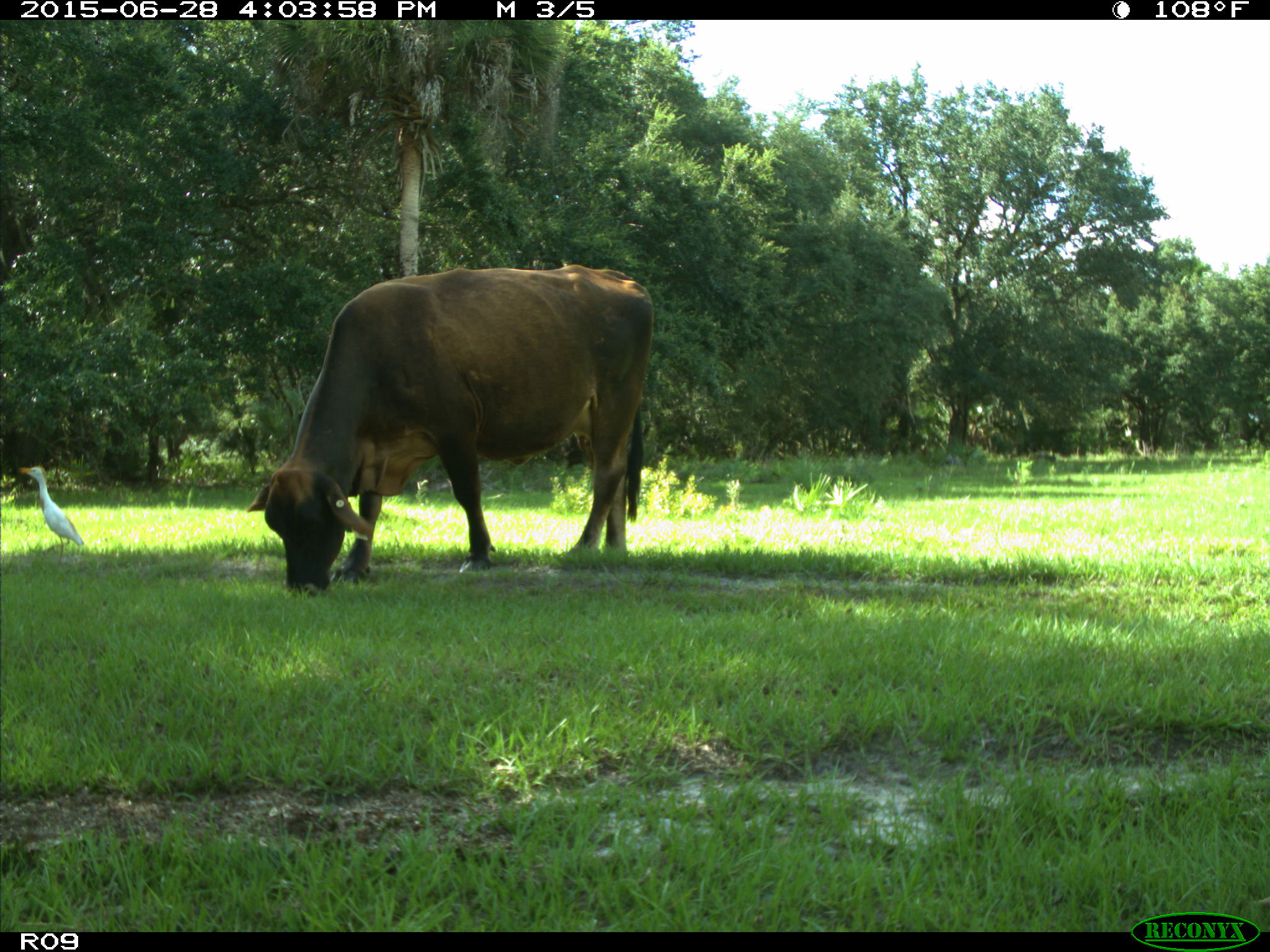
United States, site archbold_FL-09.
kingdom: Animalia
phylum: Chordata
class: Mammalia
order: Artiodactyla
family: Bovidae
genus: Bos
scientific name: Bos taurus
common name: domestic cow